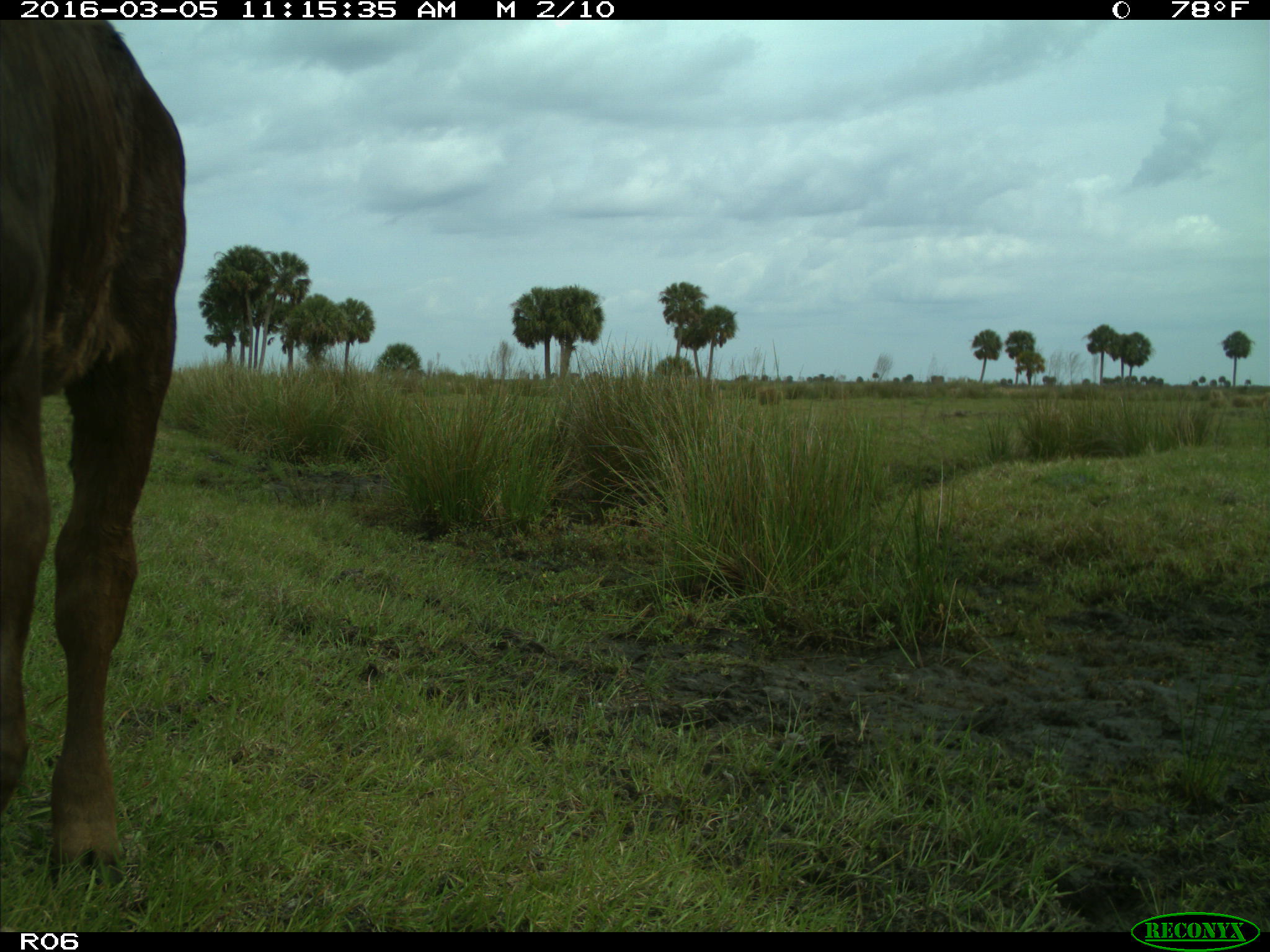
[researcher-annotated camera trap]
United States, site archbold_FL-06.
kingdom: Animalia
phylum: Chordata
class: Mammalia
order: Artiodactyla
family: Bovidae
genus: Bos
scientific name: Bos taurus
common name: domestic cow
Bos taurus (domestic cow).